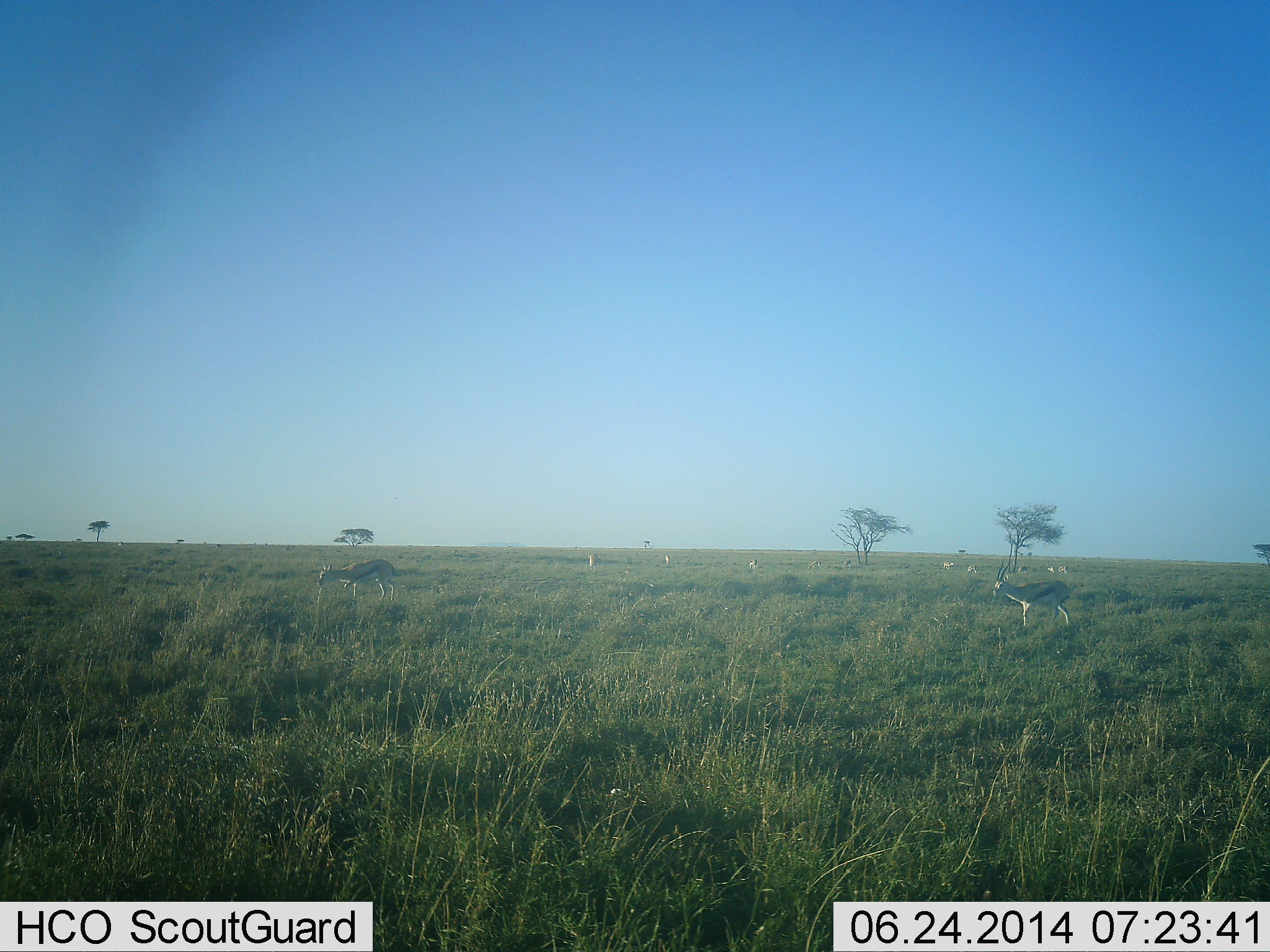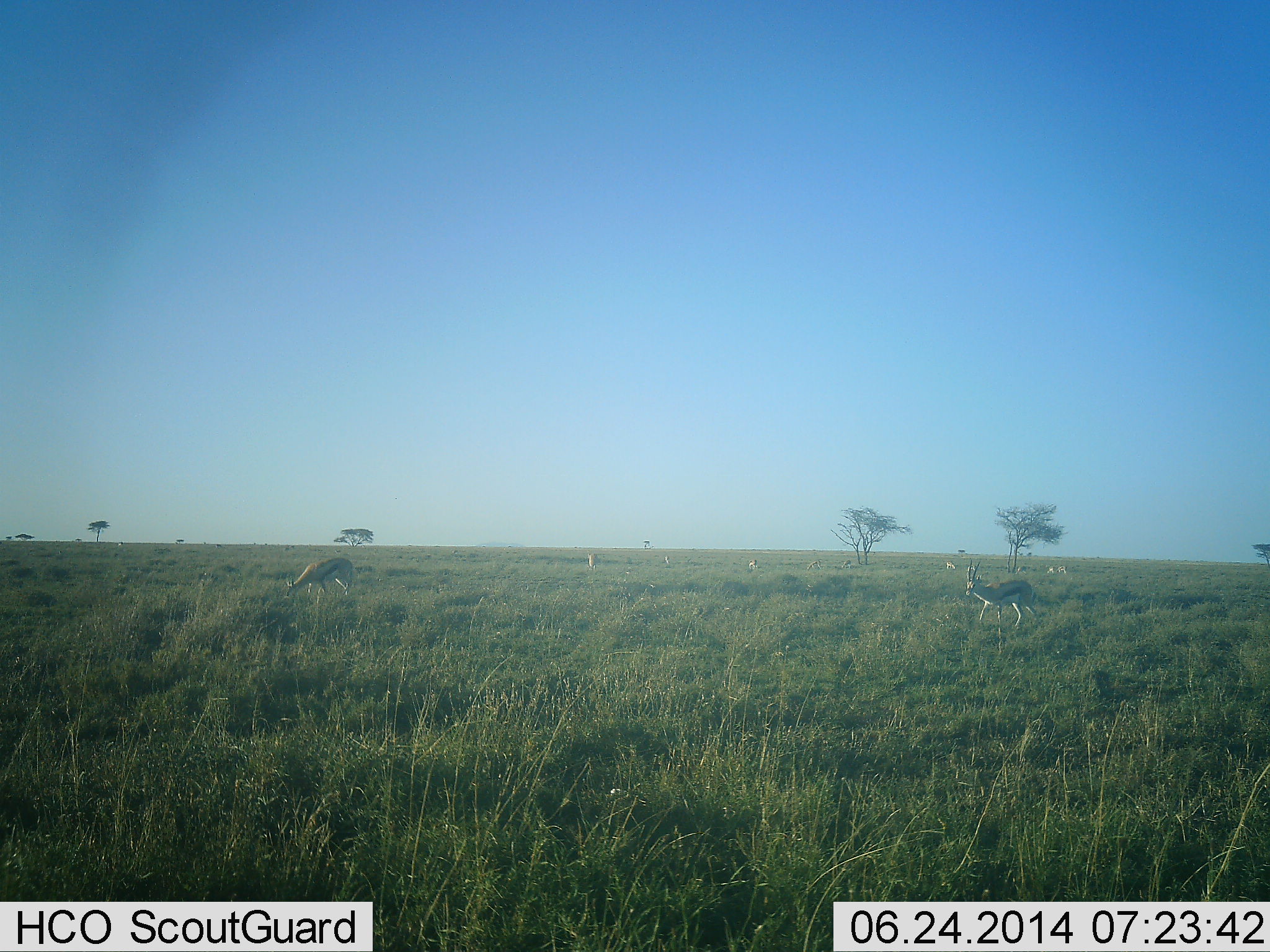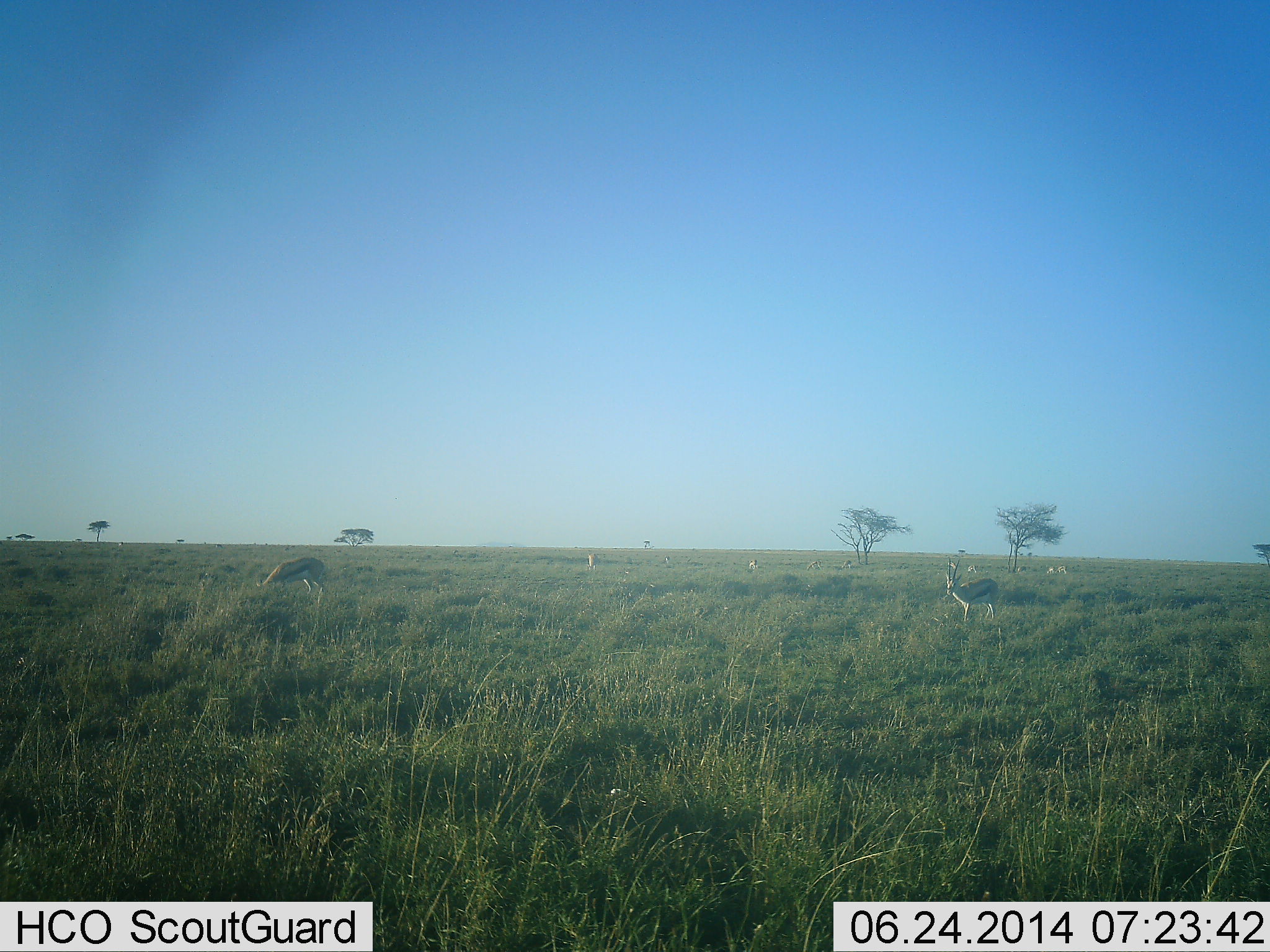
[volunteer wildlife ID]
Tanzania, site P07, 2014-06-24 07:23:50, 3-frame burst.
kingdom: Animalia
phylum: Chordata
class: Mammalia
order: Artiodactyla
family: Bovidae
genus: Eudorcas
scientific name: Eudorcas thomsonii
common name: thomson's gazelle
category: gazellethomsons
Gazellethomsons (thomson's gazelle) (Eudorcas thomsonii), count 2. Behavior (volunteer vote fractions): standing 18%, resting 0%, moving 82%, interacting 0%. Young present (vote fraction): 0%. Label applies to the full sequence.